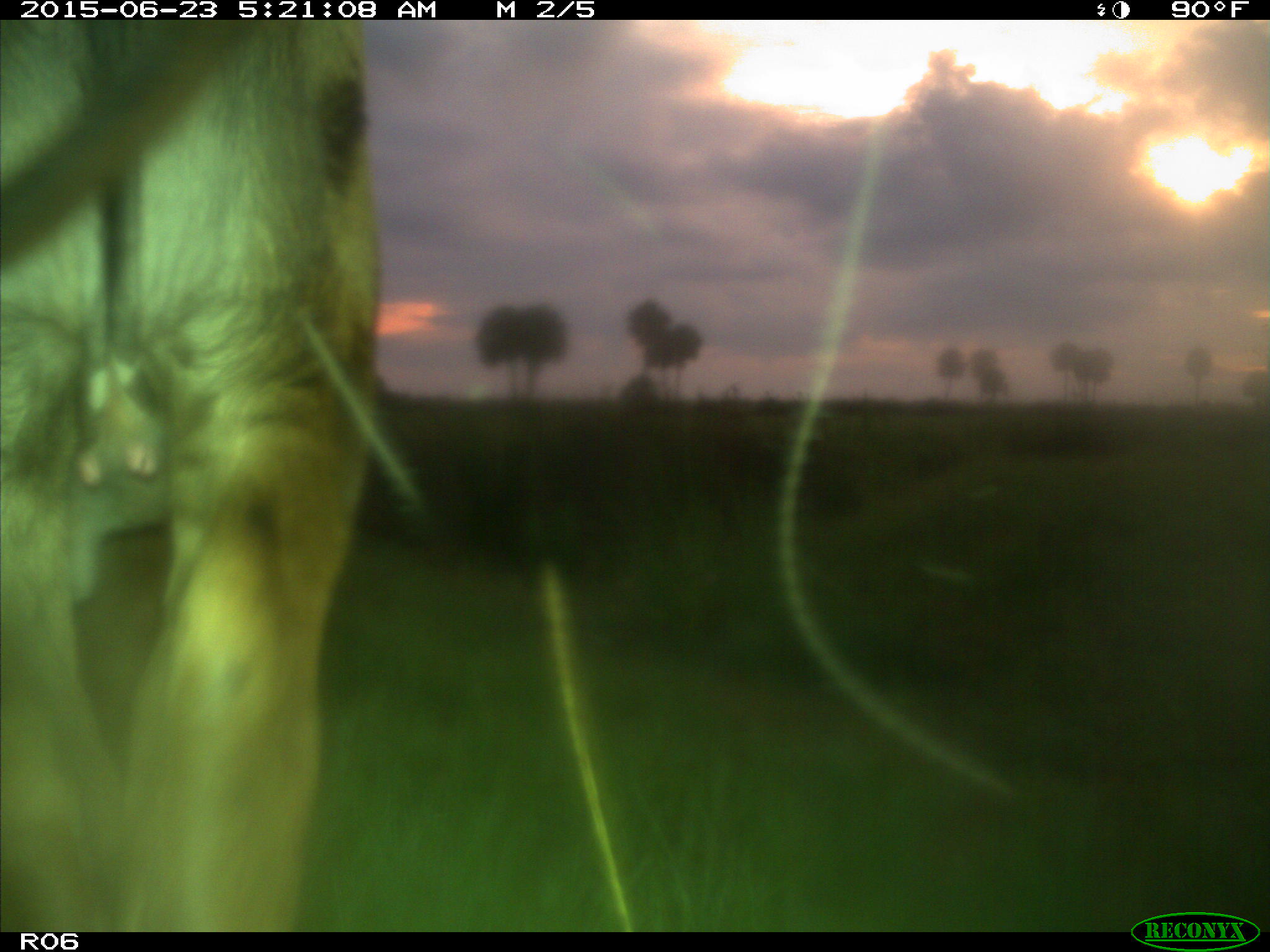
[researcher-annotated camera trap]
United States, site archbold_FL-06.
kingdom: Animalia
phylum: Chordata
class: Mammalia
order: Artiodactyla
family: Bovidae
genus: Bos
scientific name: Bos taurus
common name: domestic cow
Bos taurus (domestic cow).